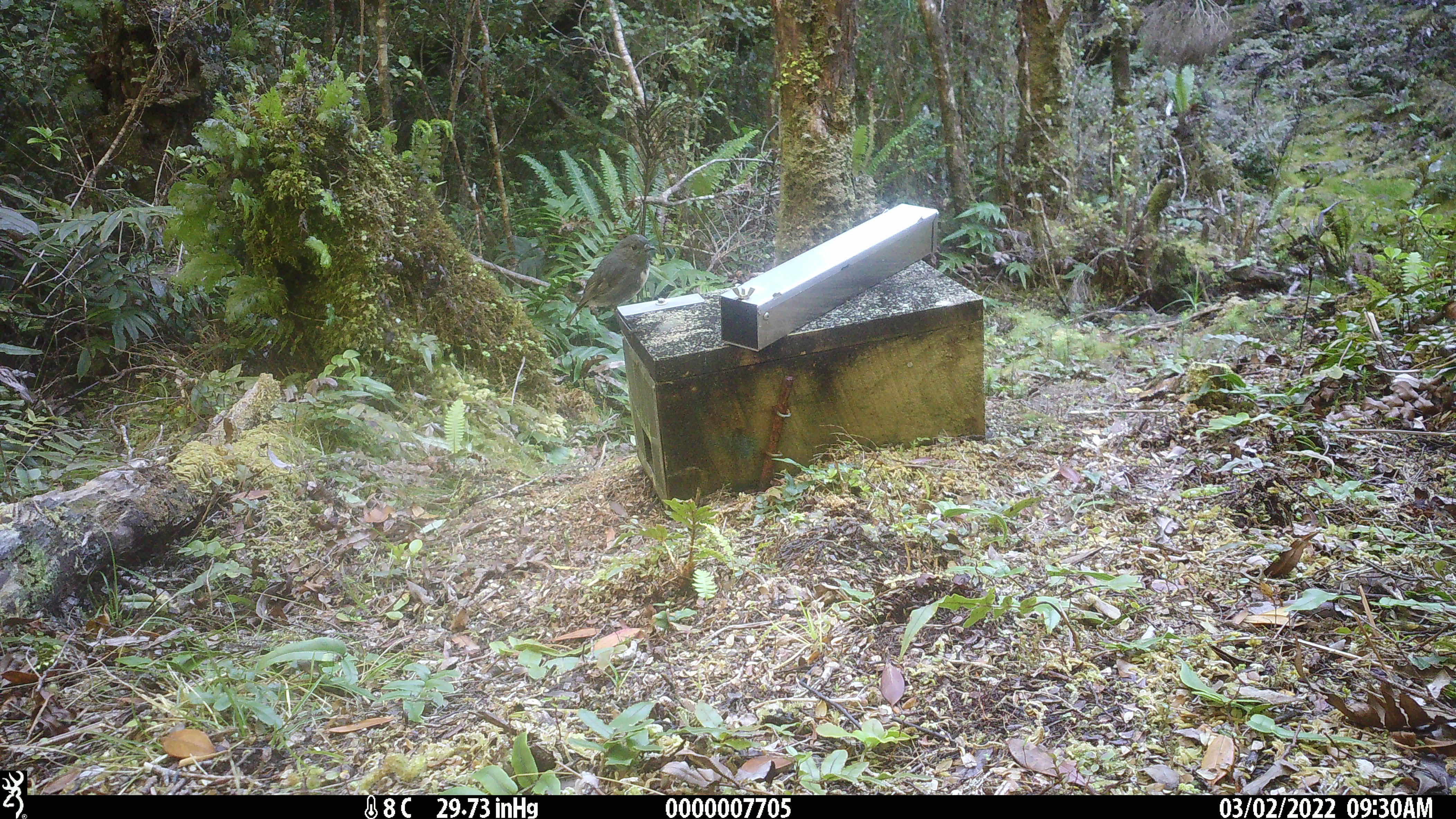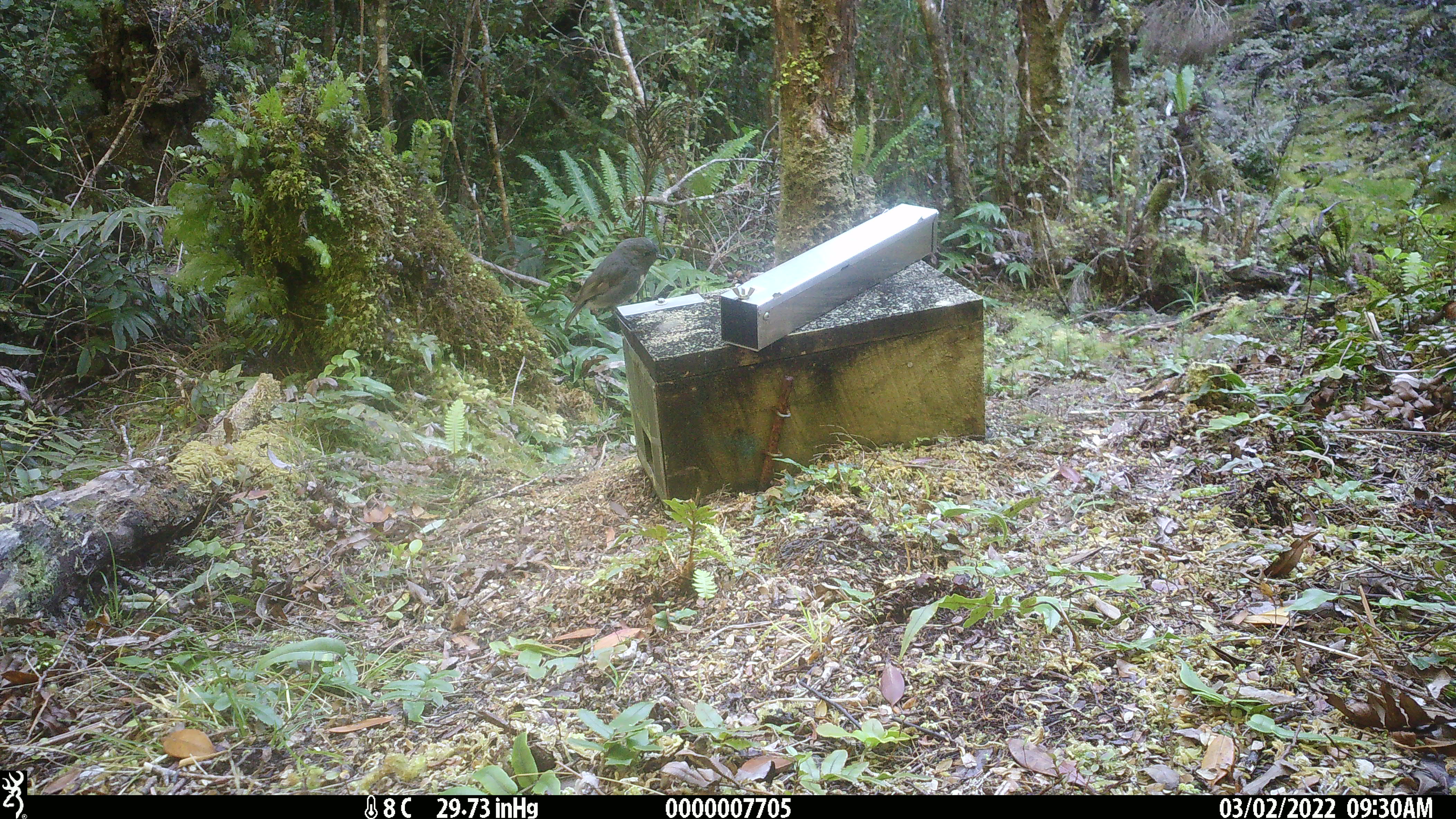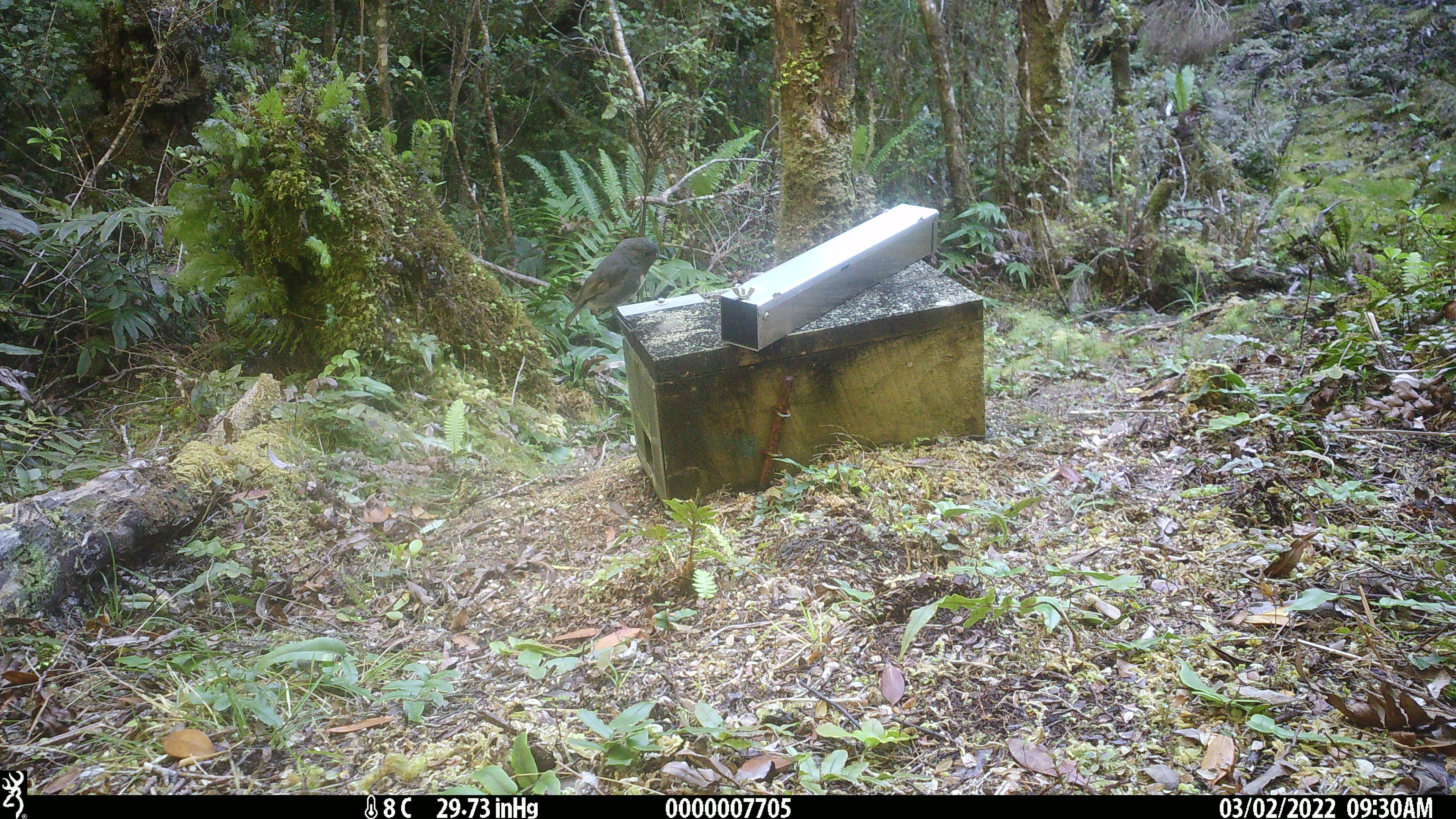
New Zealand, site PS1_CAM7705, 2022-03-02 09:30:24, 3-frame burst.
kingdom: Animalia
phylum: Chordata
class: Aves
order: Passeriformes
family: Petroicidae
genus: Petroica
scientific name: Petroica australis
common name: new zealand robin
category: robin